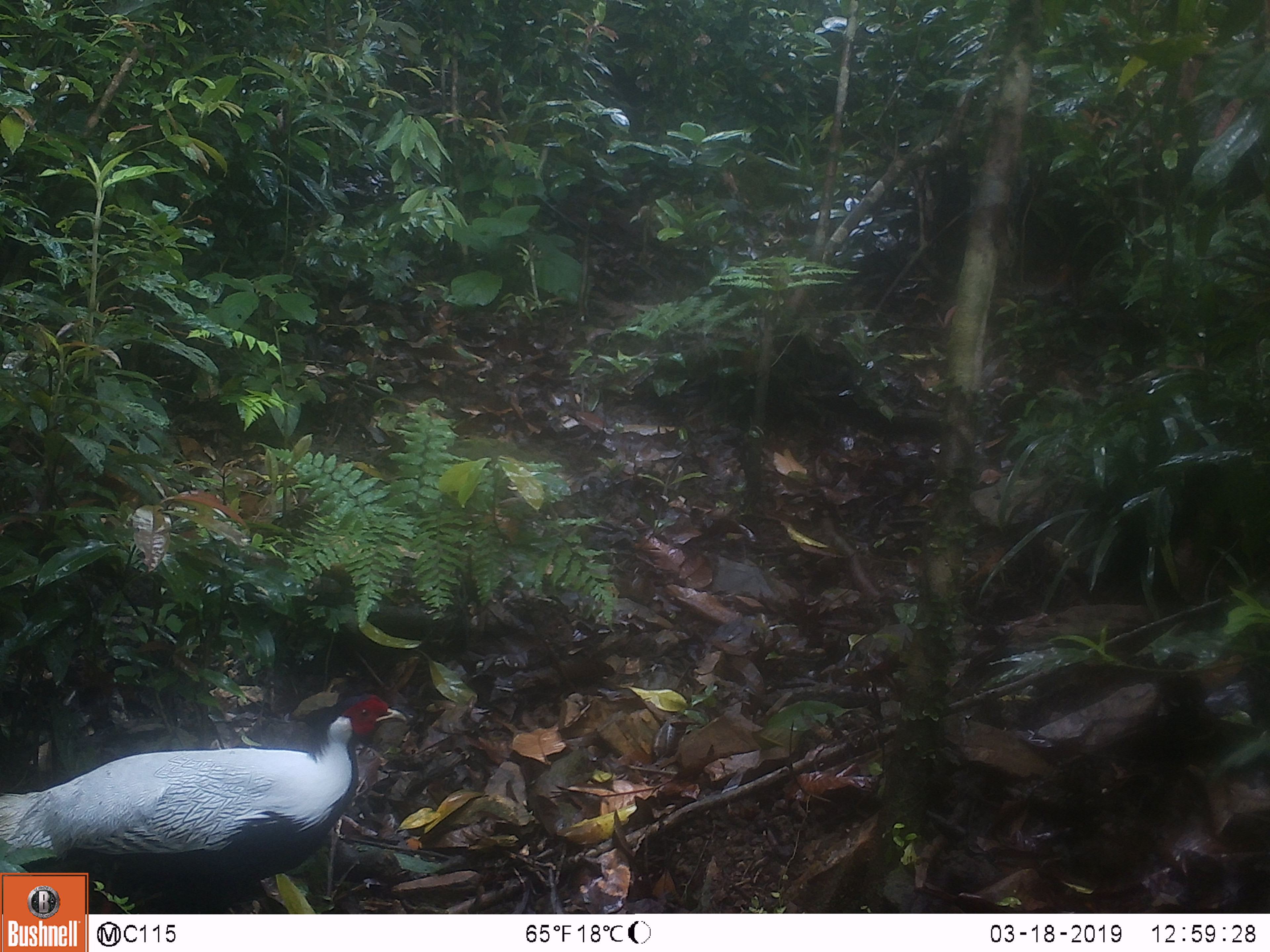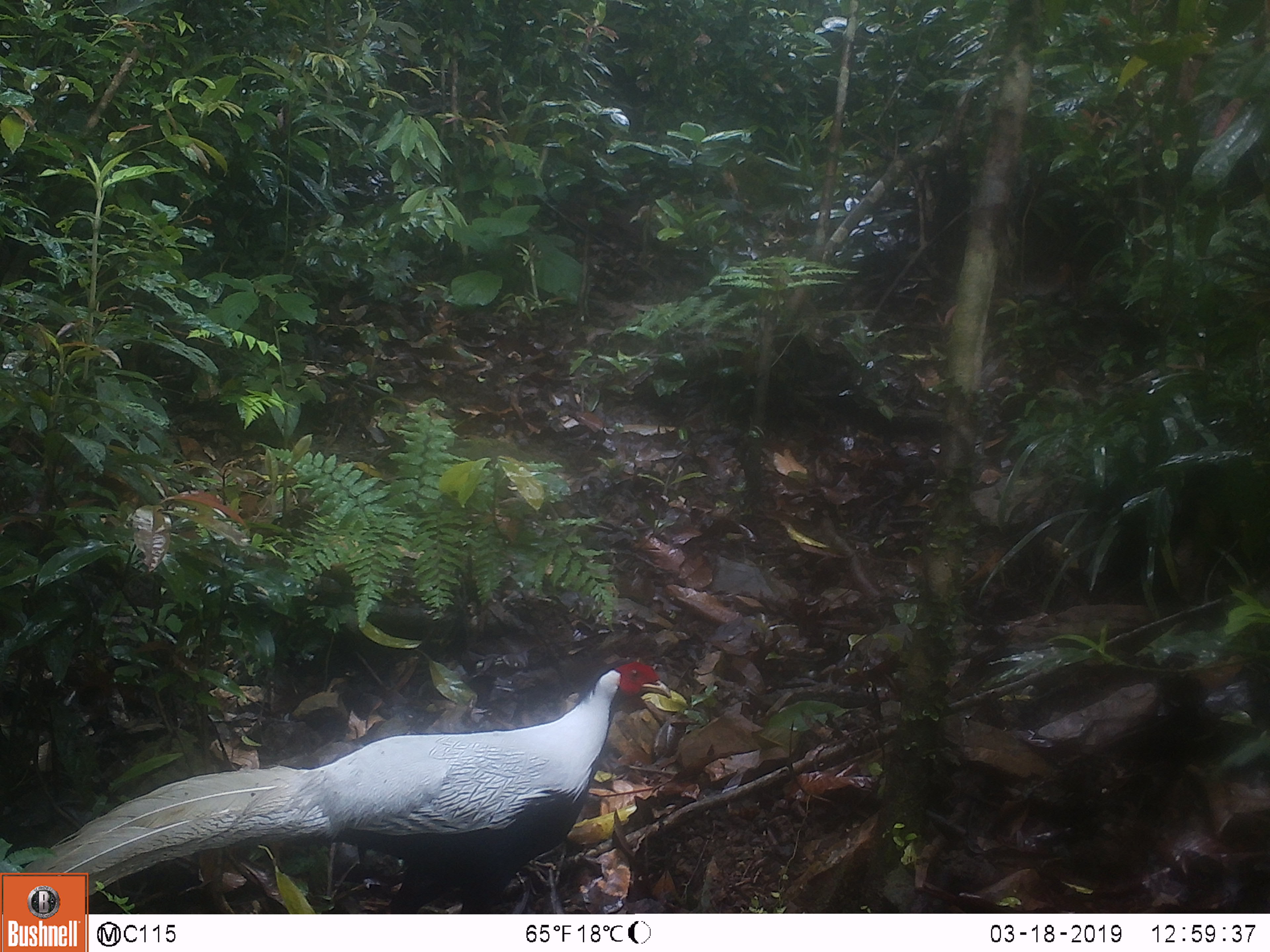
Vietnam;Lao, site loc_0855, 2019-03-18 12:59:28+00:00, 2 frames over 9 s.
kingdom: Animalia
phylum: Chordata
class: Aves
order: Galliformes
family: Phasianidae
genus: Lophura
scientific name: Lophura nycthemera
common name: silver pheasant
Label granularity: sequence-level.